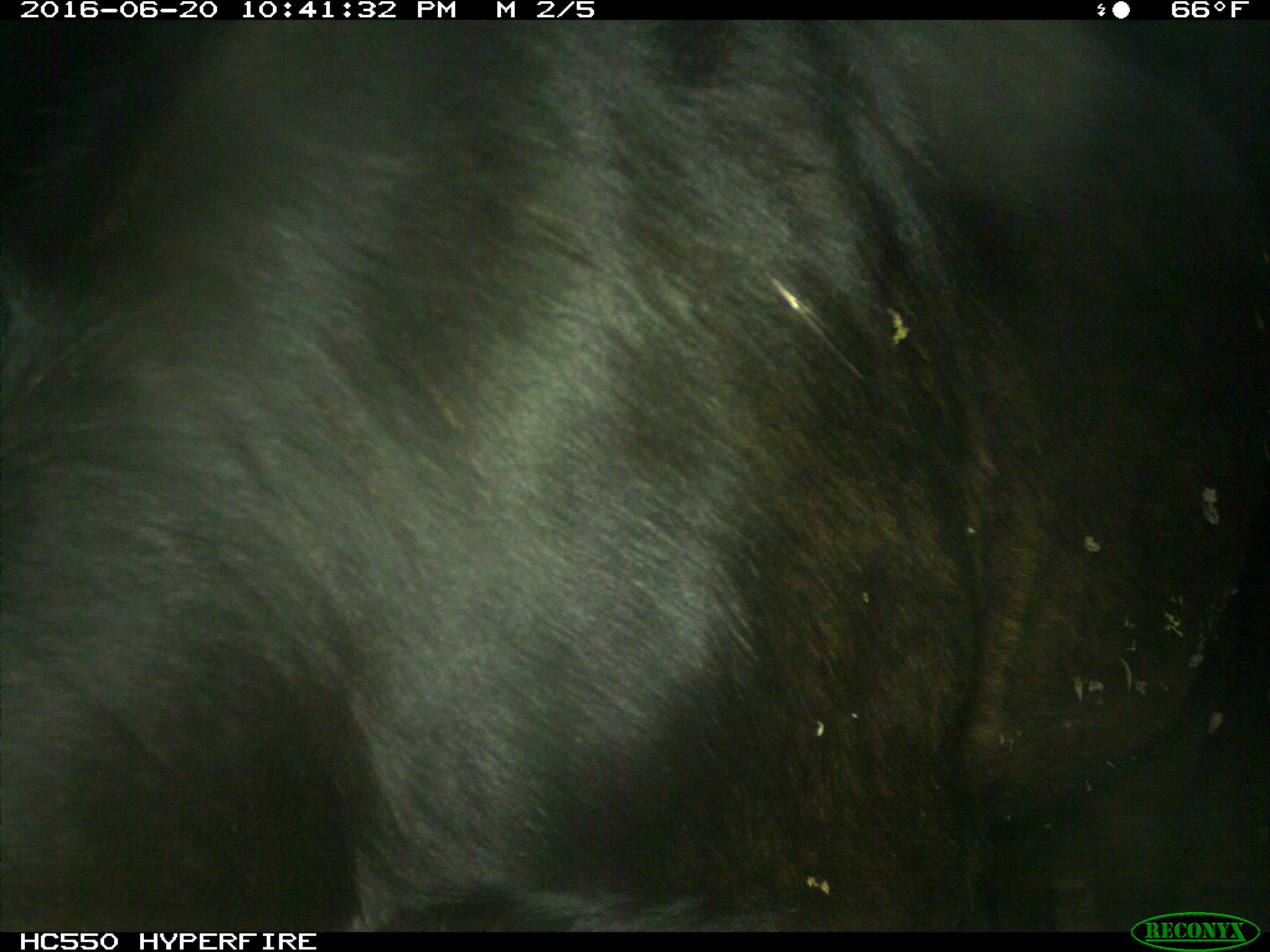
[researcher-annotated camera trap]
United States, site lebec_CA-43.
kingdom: Animalia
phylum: Chordata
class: Mammalia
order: Artiodactyla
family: Bovidae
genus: Bos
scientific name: Bos taurus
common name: domestic cow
Bos taurus (domestic cow).